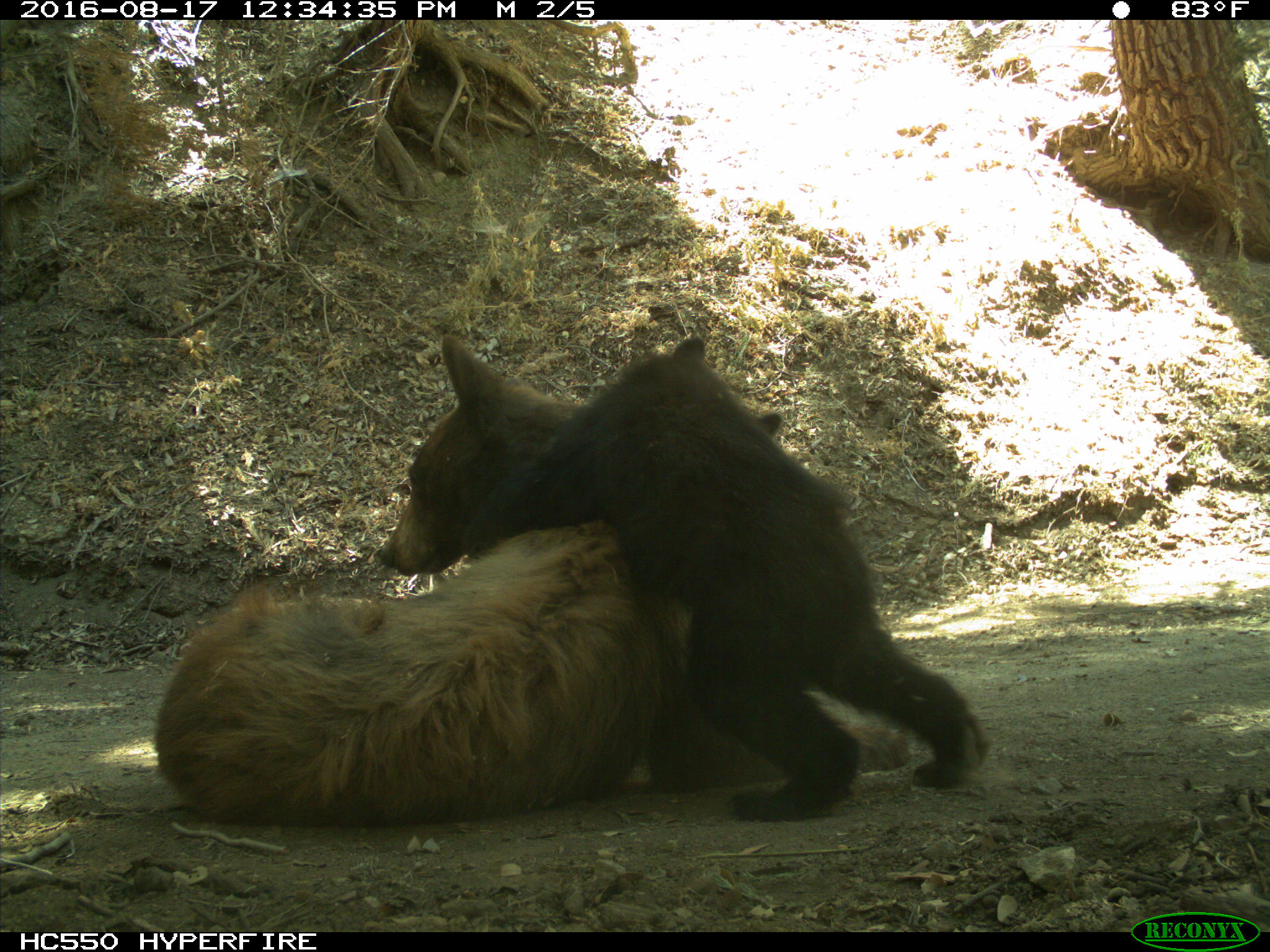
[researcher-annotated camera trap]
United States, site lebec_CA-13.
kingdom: Animalia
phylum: Chordata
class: Mammalia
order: Carnivora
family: Ursidae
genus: Ursus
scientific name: Ursus americanus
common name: american black bear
Ursus americanus (american black bear).